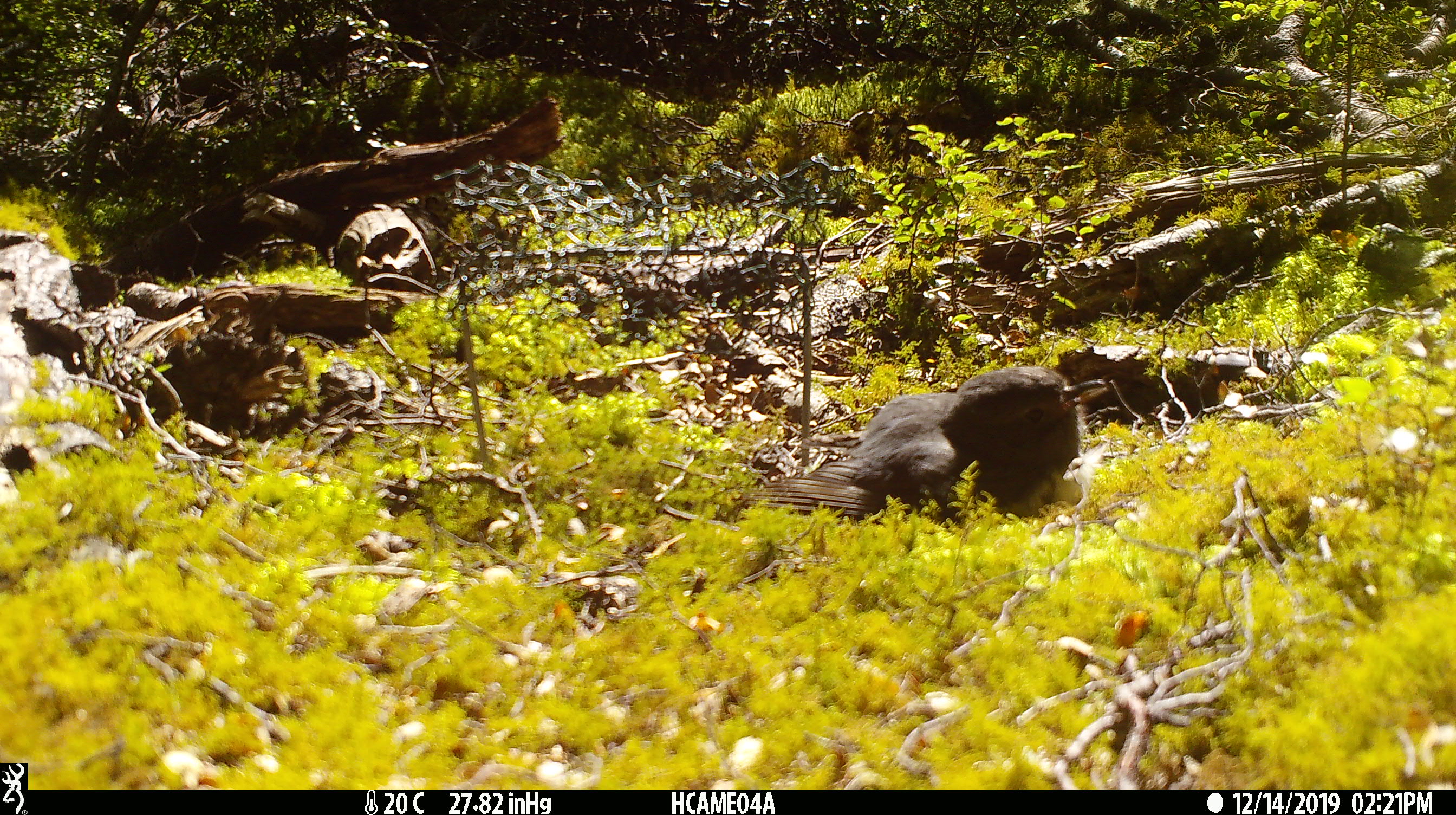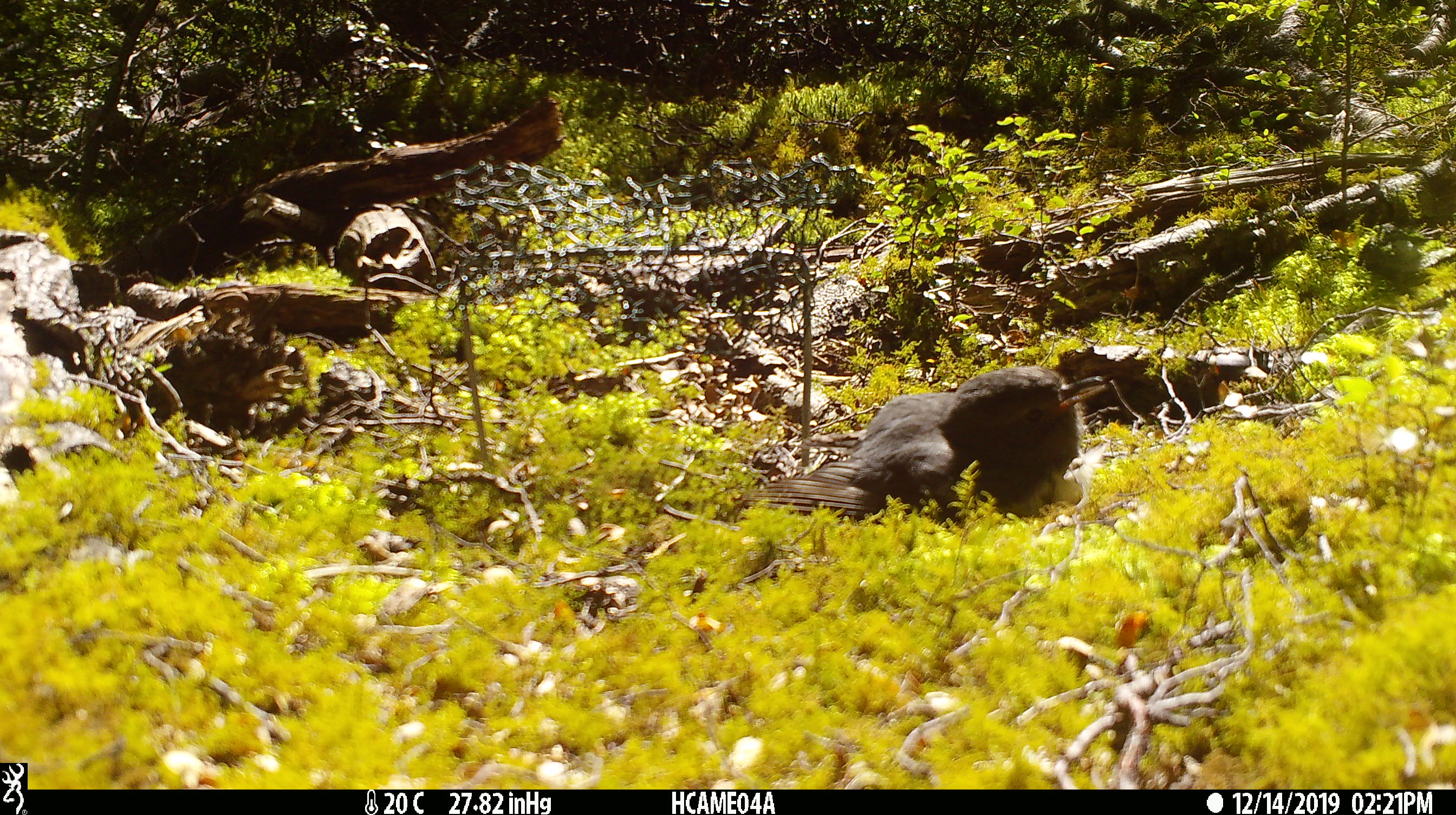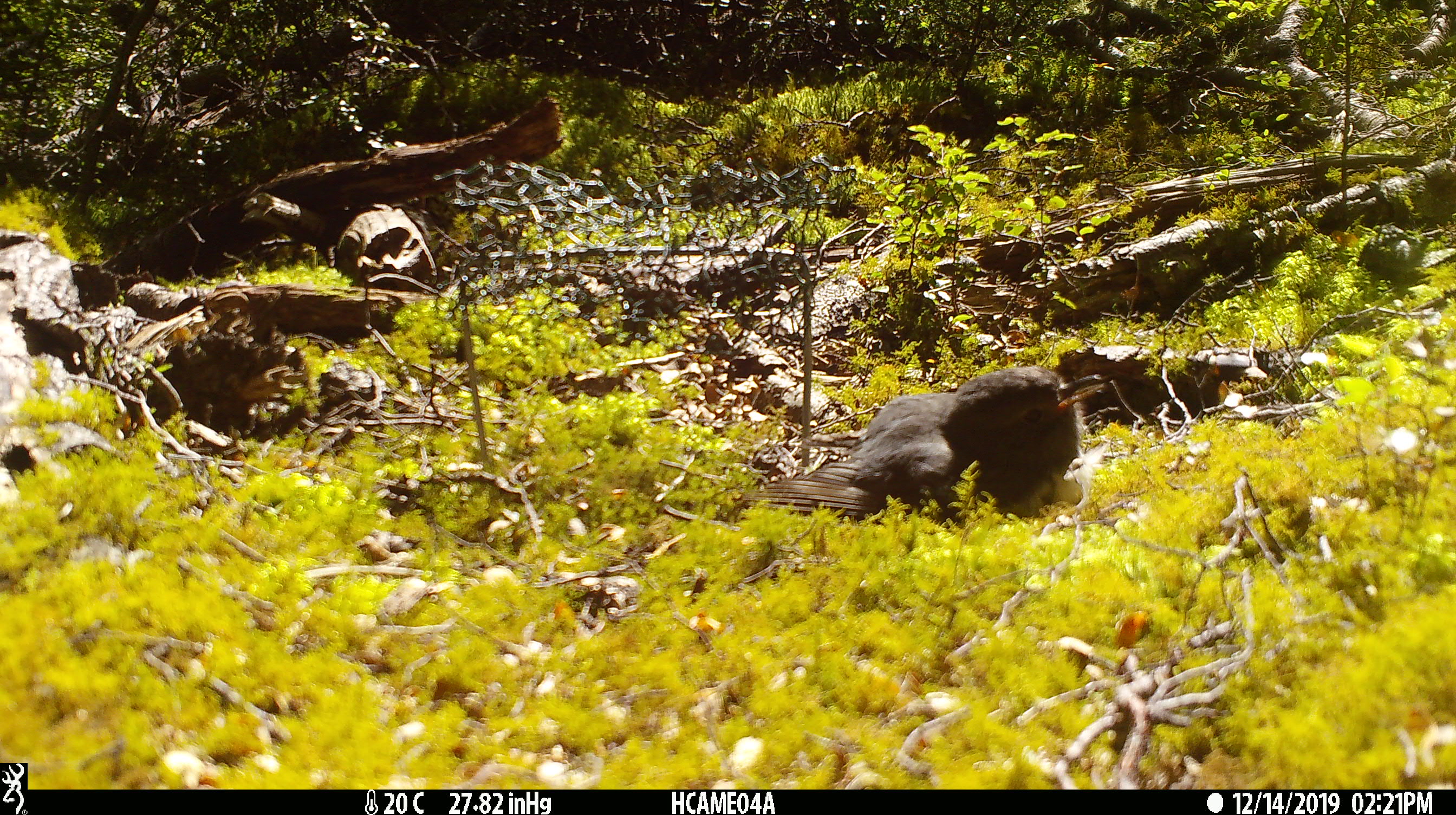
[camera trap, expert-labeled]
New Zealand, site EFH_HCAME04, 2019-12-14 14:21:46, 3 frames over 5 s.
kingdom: Animalia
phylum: Chordata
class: Aves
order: Passeriformes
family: Petroicidae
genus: Petroica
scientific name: Petroica australis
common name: new zealand robin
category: robin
Robin (new zealand robin) (Petroica australis).